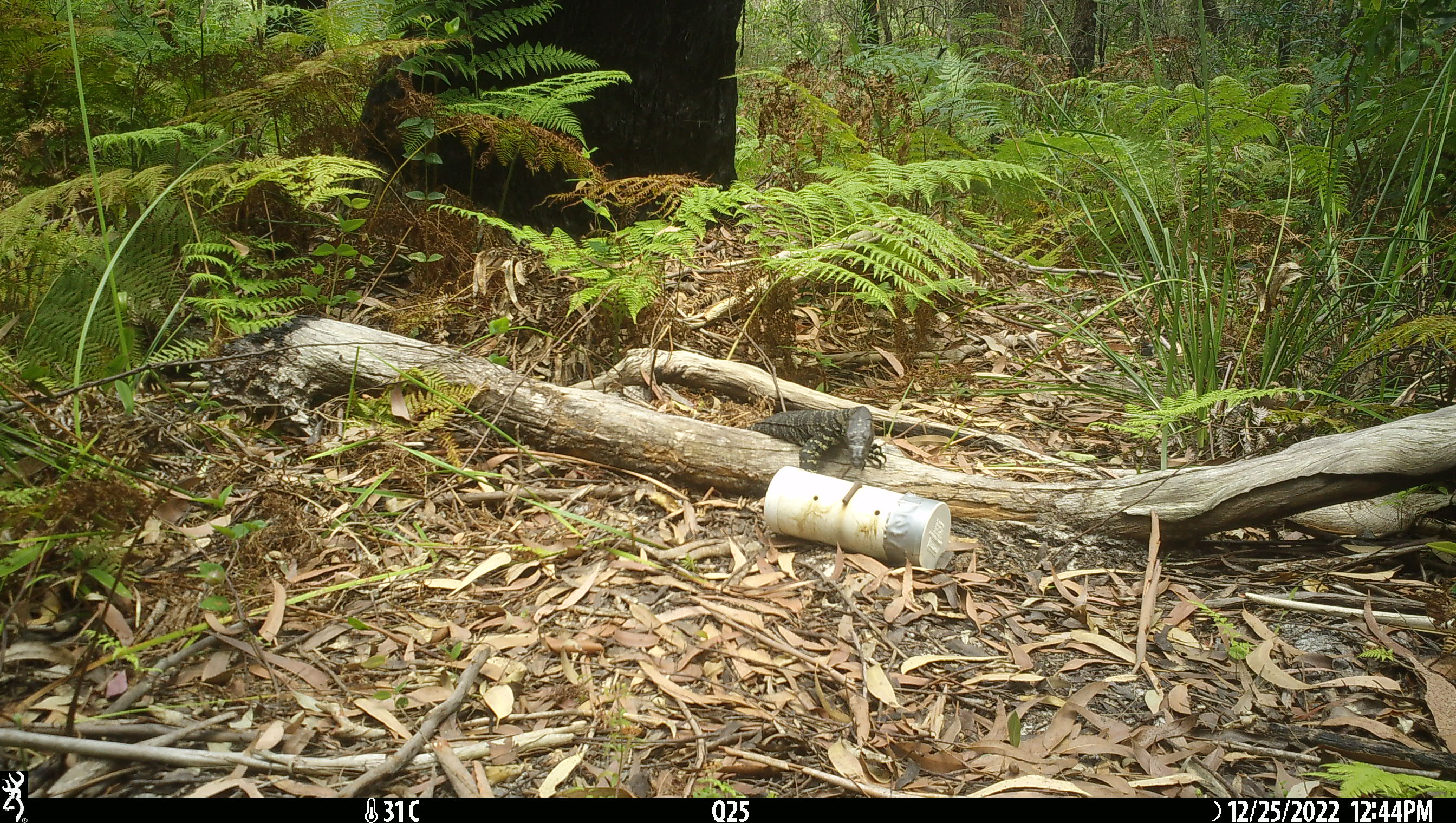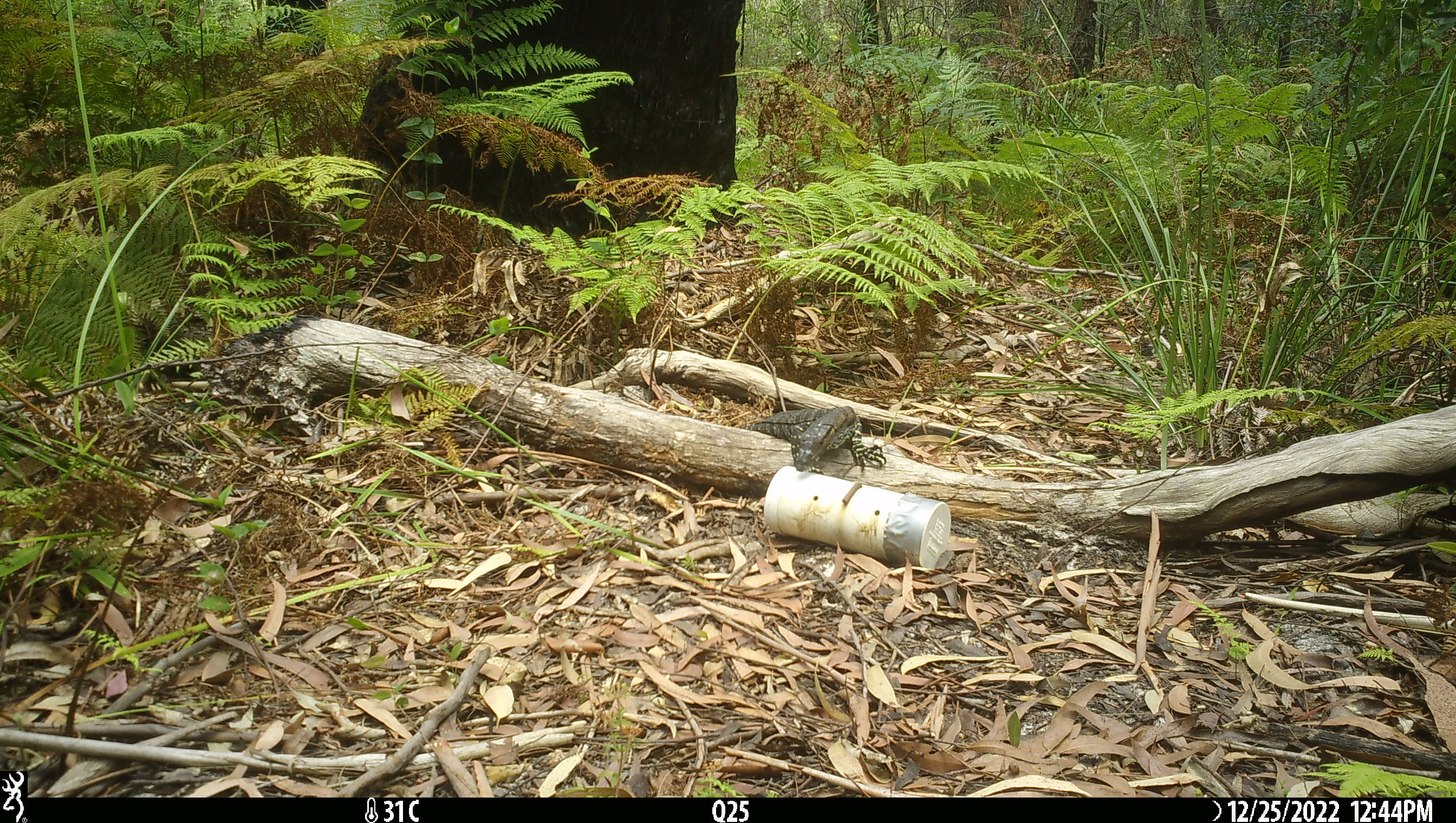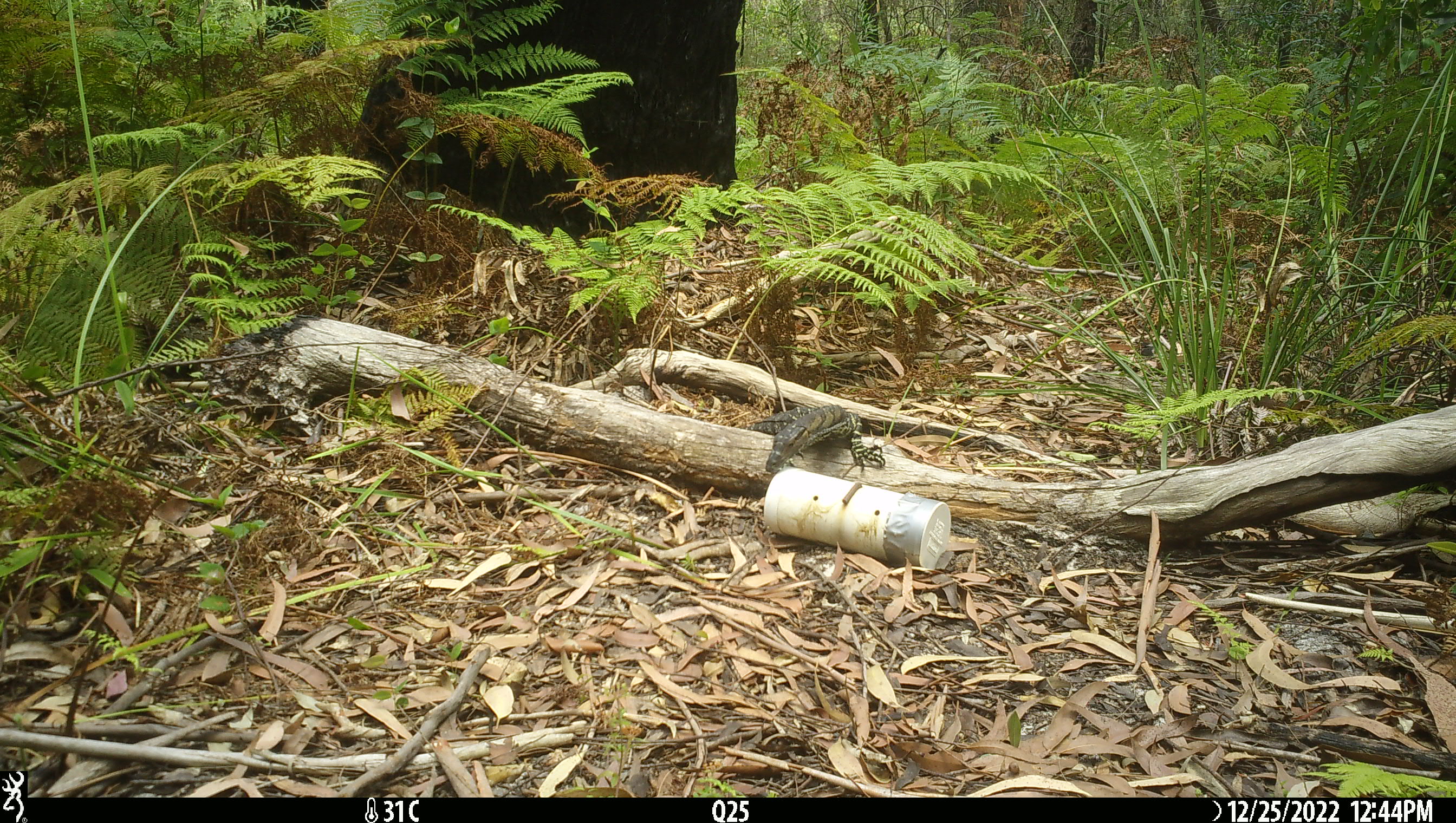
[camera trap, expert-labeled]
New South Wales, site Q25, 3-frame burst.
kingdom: Animalia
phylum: Chordata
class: Reptilia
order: Squamata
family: Varanidae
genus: Varanus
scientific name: Varanus varius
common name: lace monitor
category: goanna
Goanna (lace monitor) (Varanus varius).